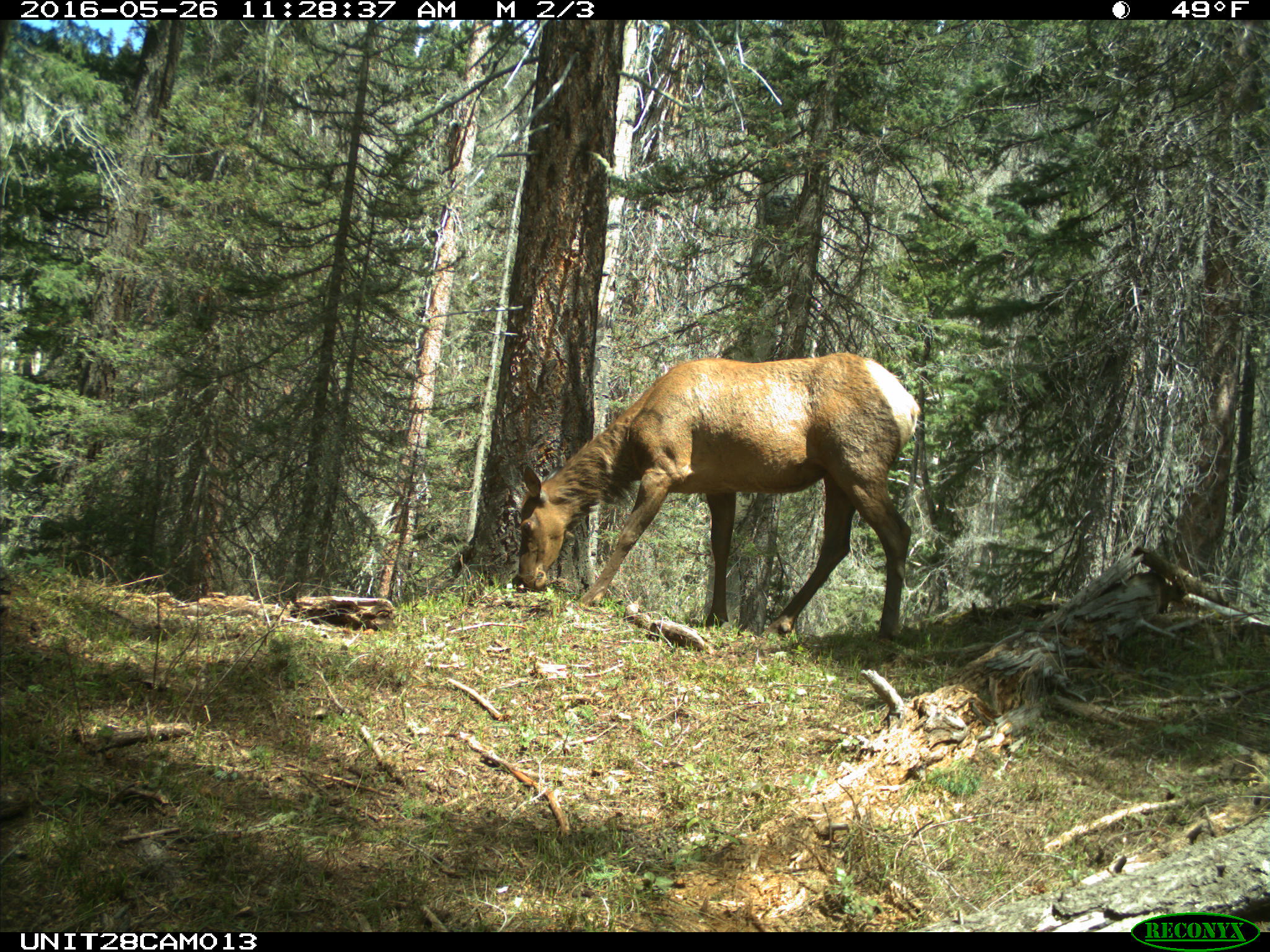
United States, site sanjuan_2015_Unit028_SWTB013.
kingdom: Animalia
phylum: Chordata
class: Mammalia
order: Artiodactyla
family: Cervidae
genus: Cervus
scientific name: Cervus elaphus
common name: red deer